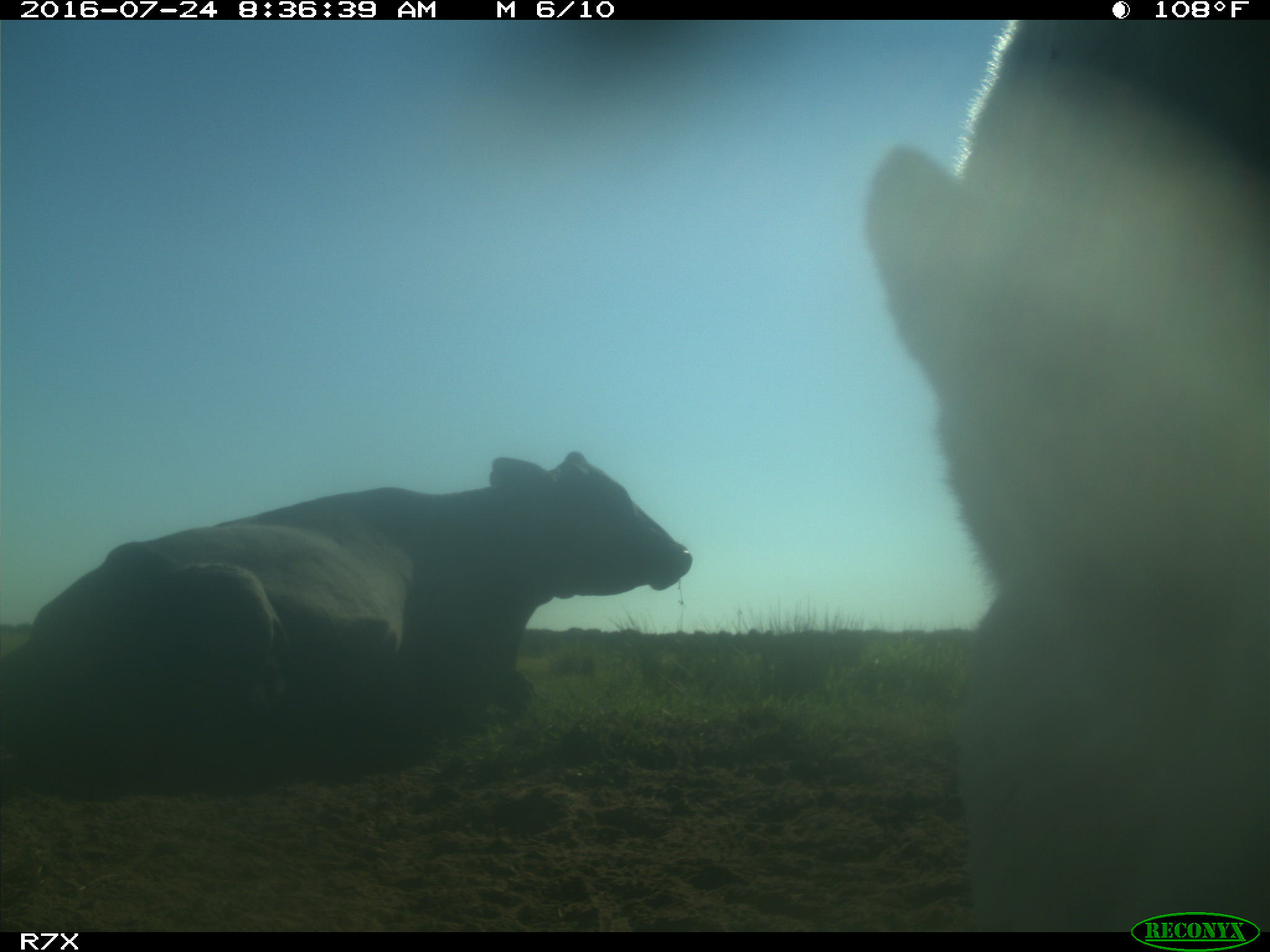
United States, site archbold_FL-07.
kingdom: Animalia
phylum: Chordata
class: Mammalia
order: Artiodactyla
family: Bovidae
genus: Bos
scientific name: Bos taurus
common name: domestic cow